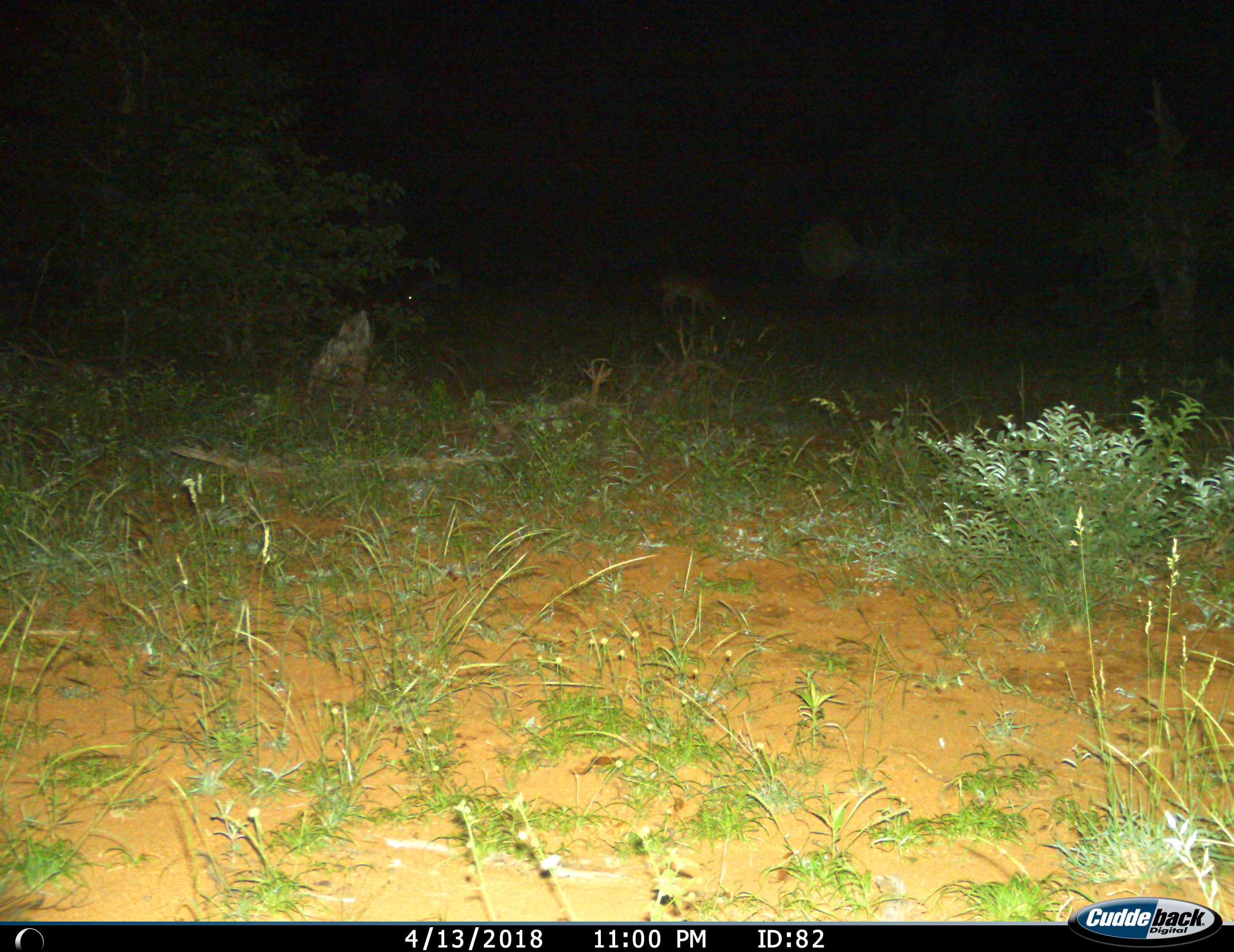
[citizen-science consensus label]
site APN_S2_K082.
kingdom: Animalia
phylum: Chordata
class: Mammalia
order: Artiodactyla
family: Bovidae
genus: Aepyceros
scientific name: Aepyceros melampus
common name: impala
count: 1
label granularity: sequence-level